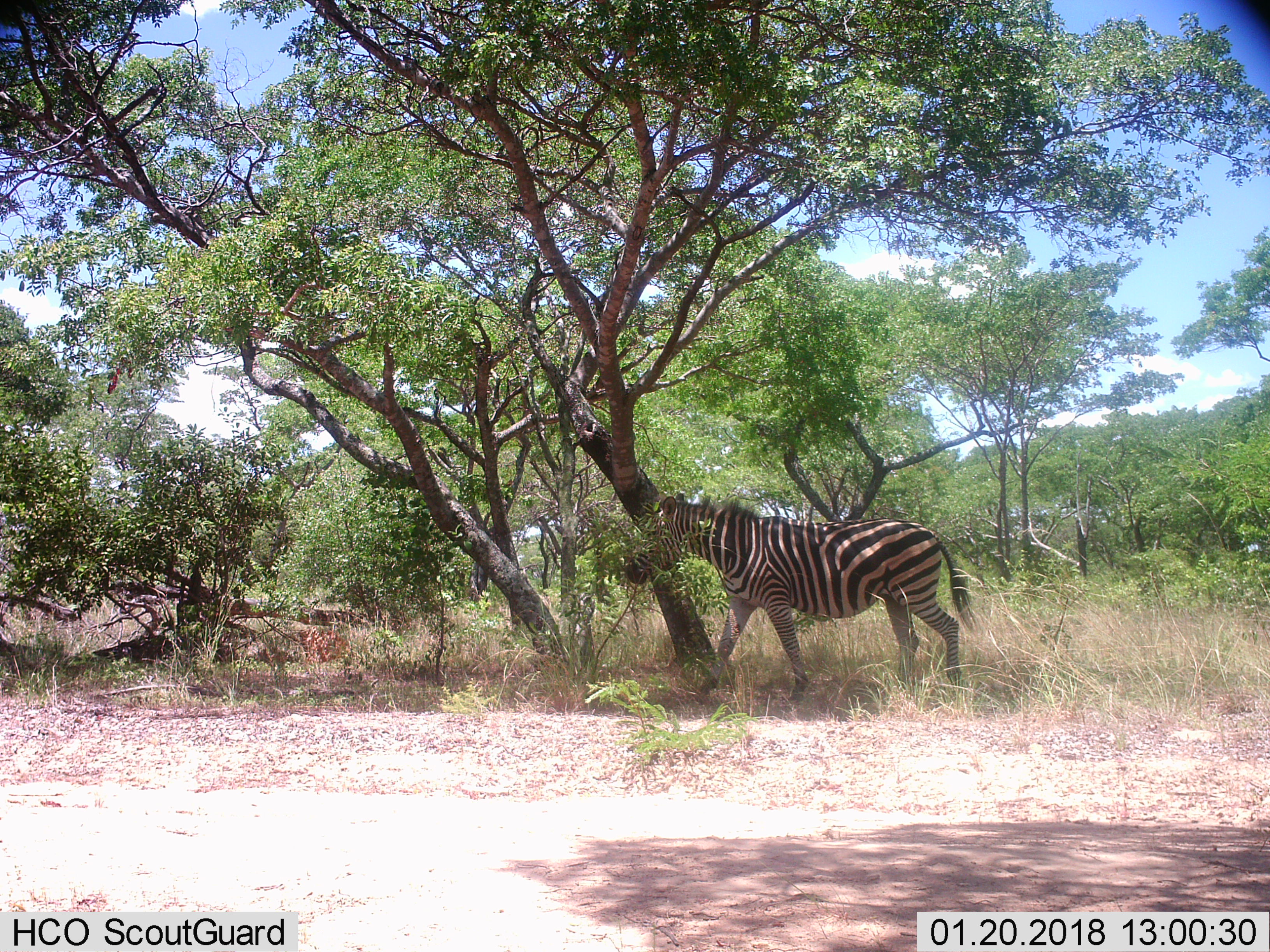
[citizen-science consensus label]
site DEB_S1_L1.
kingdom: Animalia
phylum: Chordata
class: Mammalia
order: Perissodactyla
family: Equidae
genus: Equus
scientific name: Equus quagga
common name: plains zebra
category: zebraplains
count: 1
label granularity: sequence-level